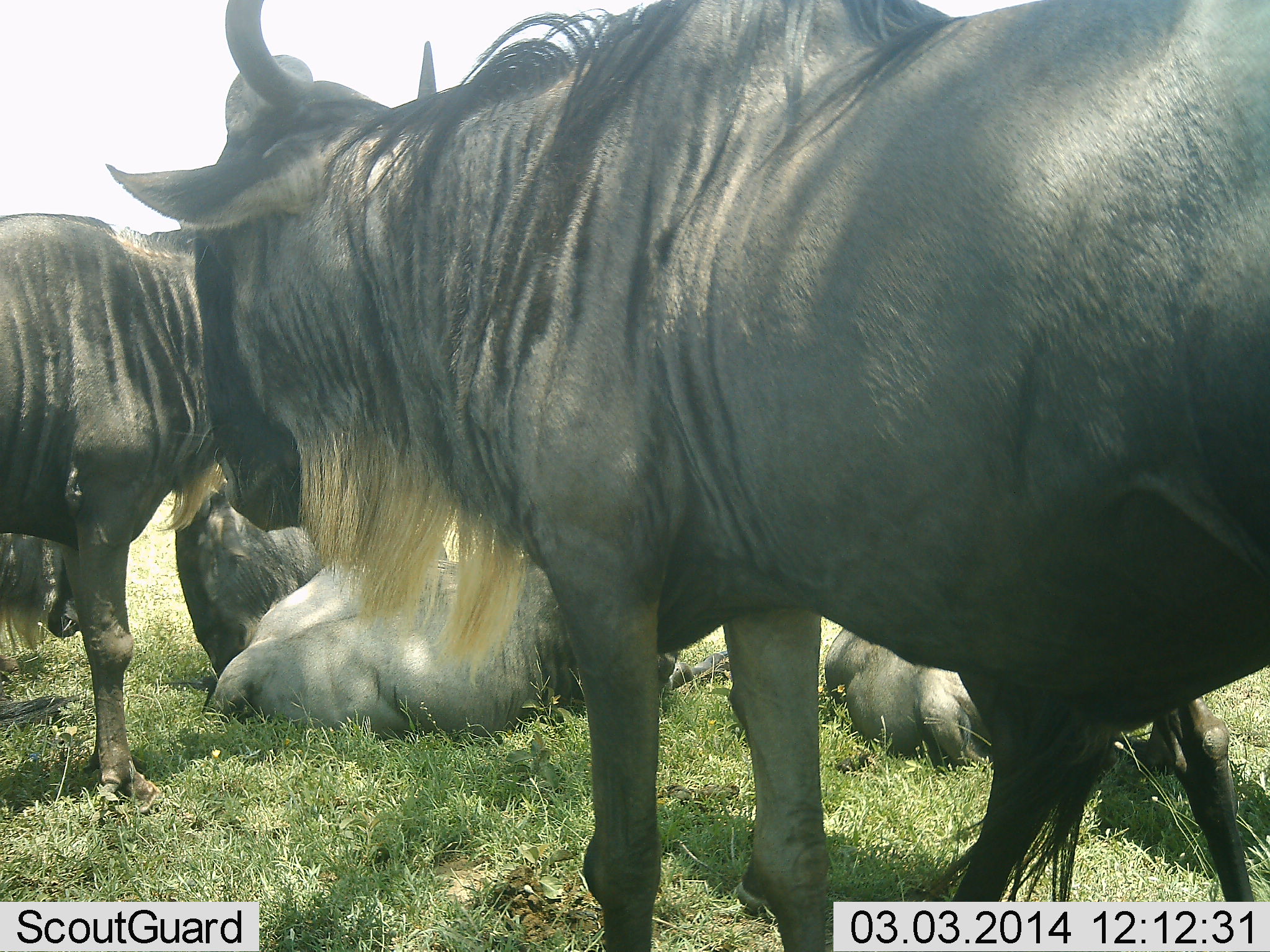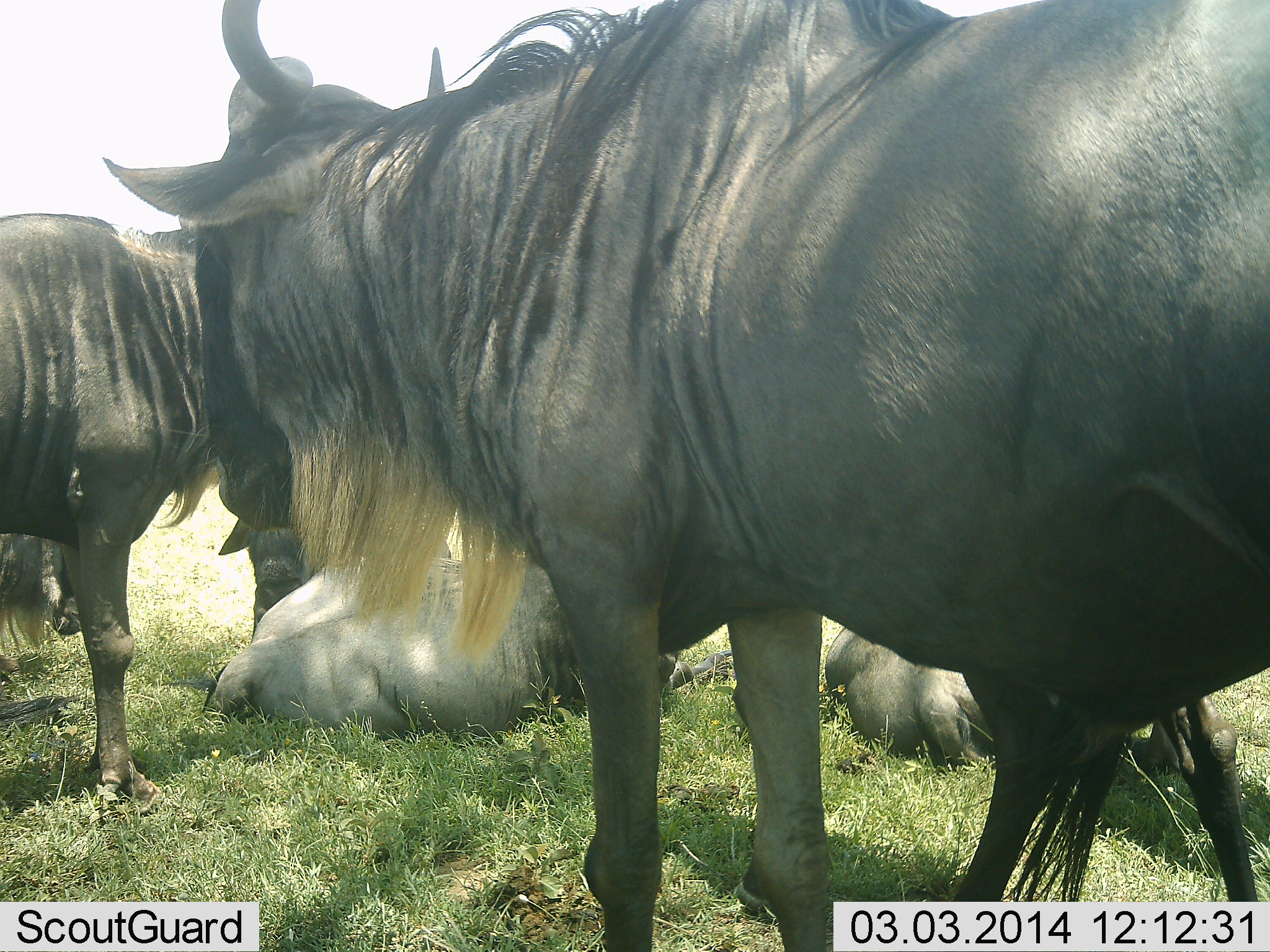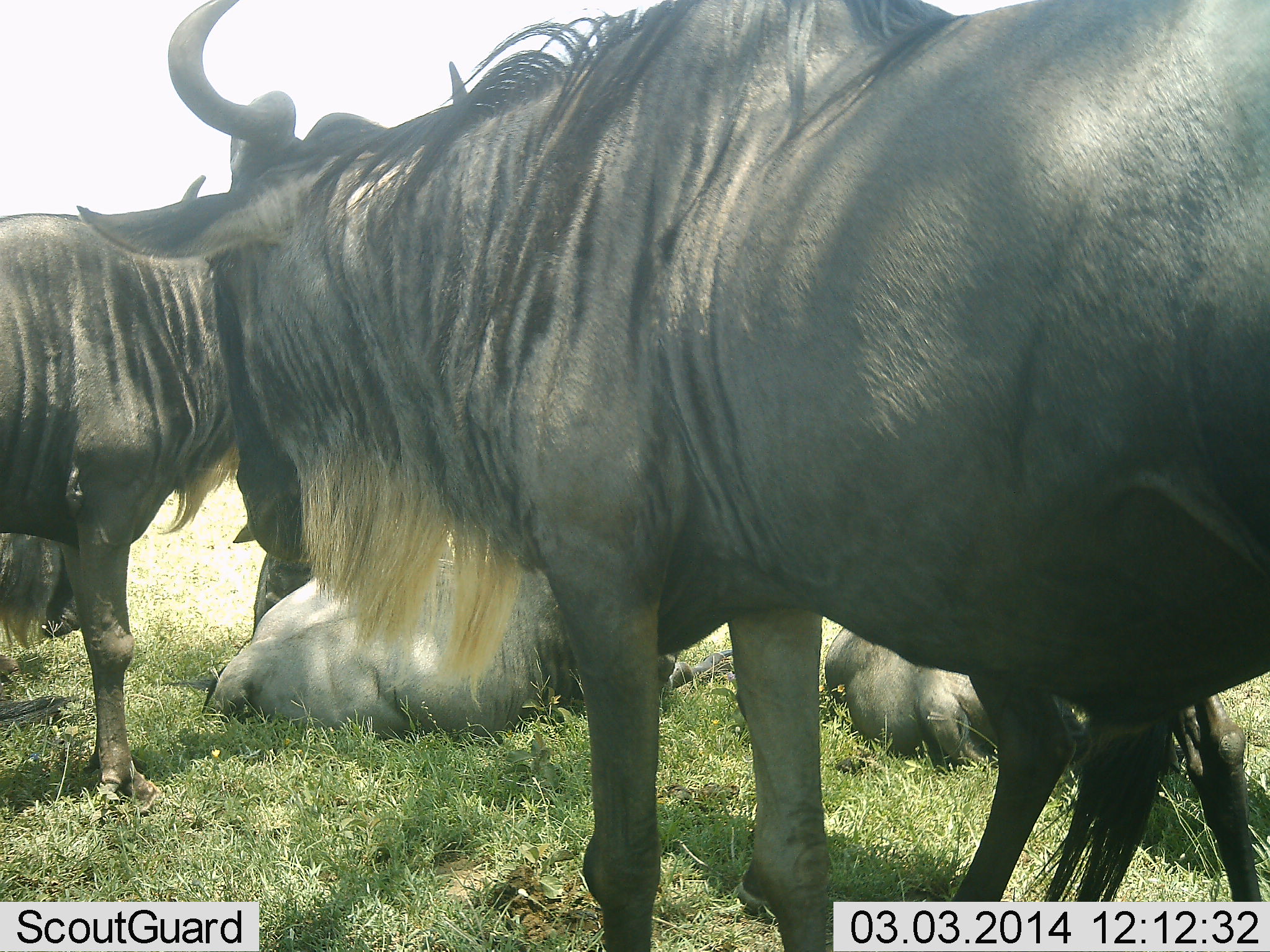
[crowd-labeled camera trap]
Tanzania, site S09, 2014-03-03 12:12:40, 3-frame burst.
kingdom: Animalia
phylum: Chordata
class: Mammalia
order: Artiodactyla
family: Bovidae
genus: Connochaetes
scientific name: Connochaetes taurinus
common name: blue wildebeest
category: wildebeest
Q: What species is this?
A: Wildebeest (blue wildebeest) (Connochaetes taurinus).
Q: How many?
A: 6.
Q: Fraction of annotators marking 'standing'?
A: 90%.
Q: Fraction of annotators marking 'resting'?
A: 100%.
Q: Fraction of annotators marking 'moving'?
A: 30%.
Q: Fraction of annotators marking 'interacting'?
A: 10%.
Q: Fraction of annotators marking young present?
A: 0%.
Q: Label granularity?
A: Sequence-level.